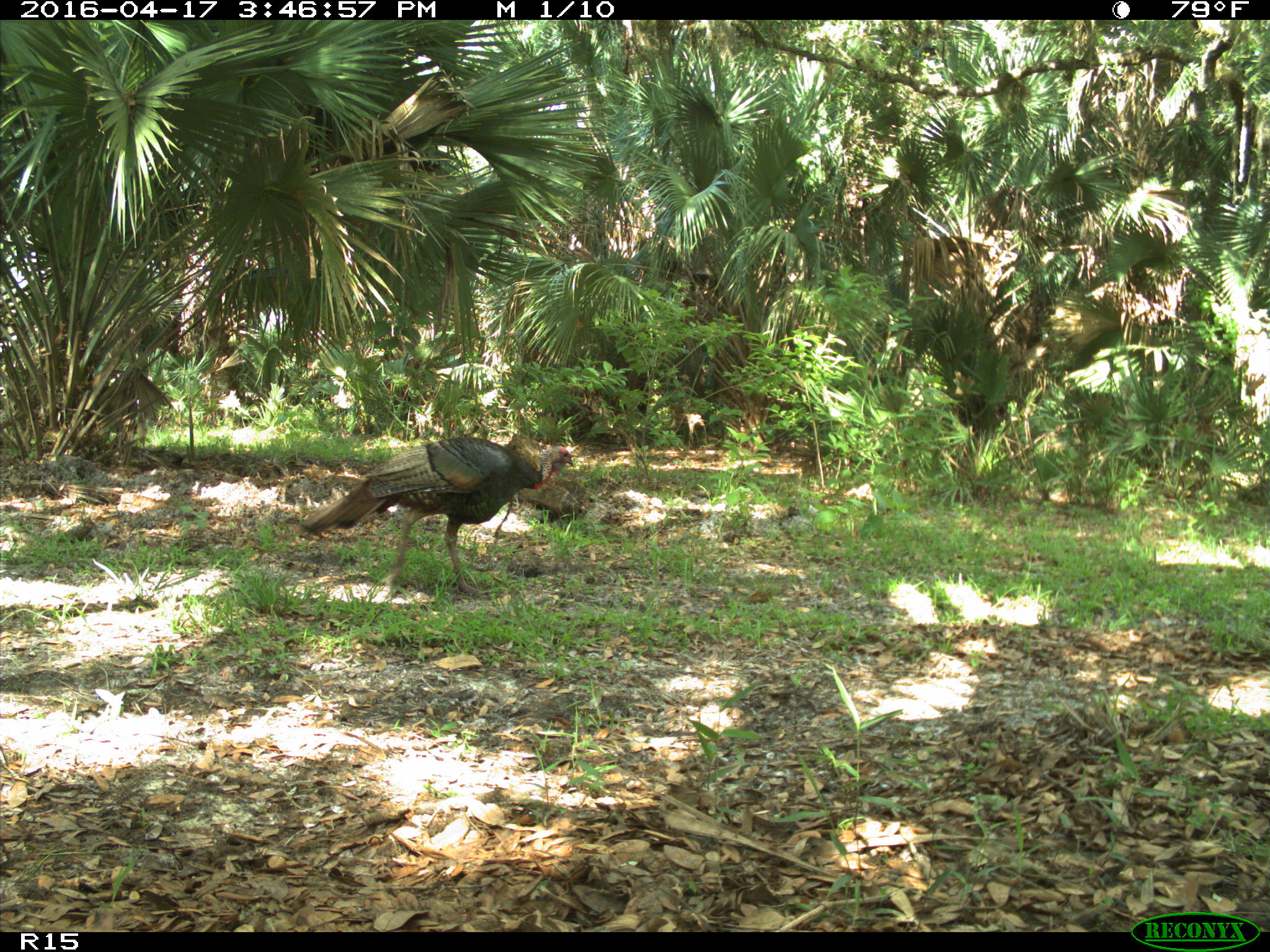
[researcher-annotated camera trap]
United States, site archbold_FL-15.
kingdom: Animalia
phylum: Chordata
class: Aves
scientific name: Aves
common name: birds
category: unidentified bird